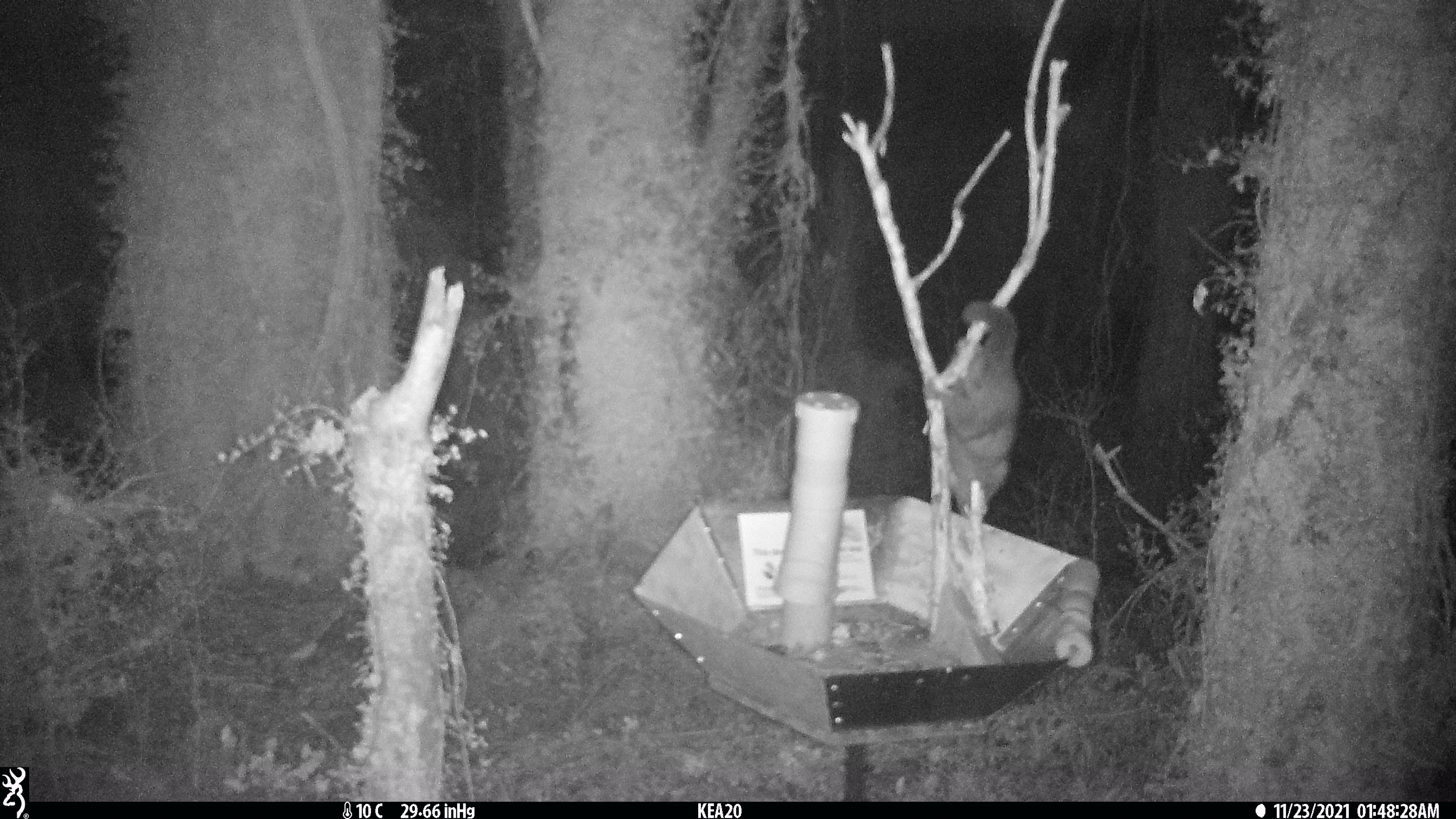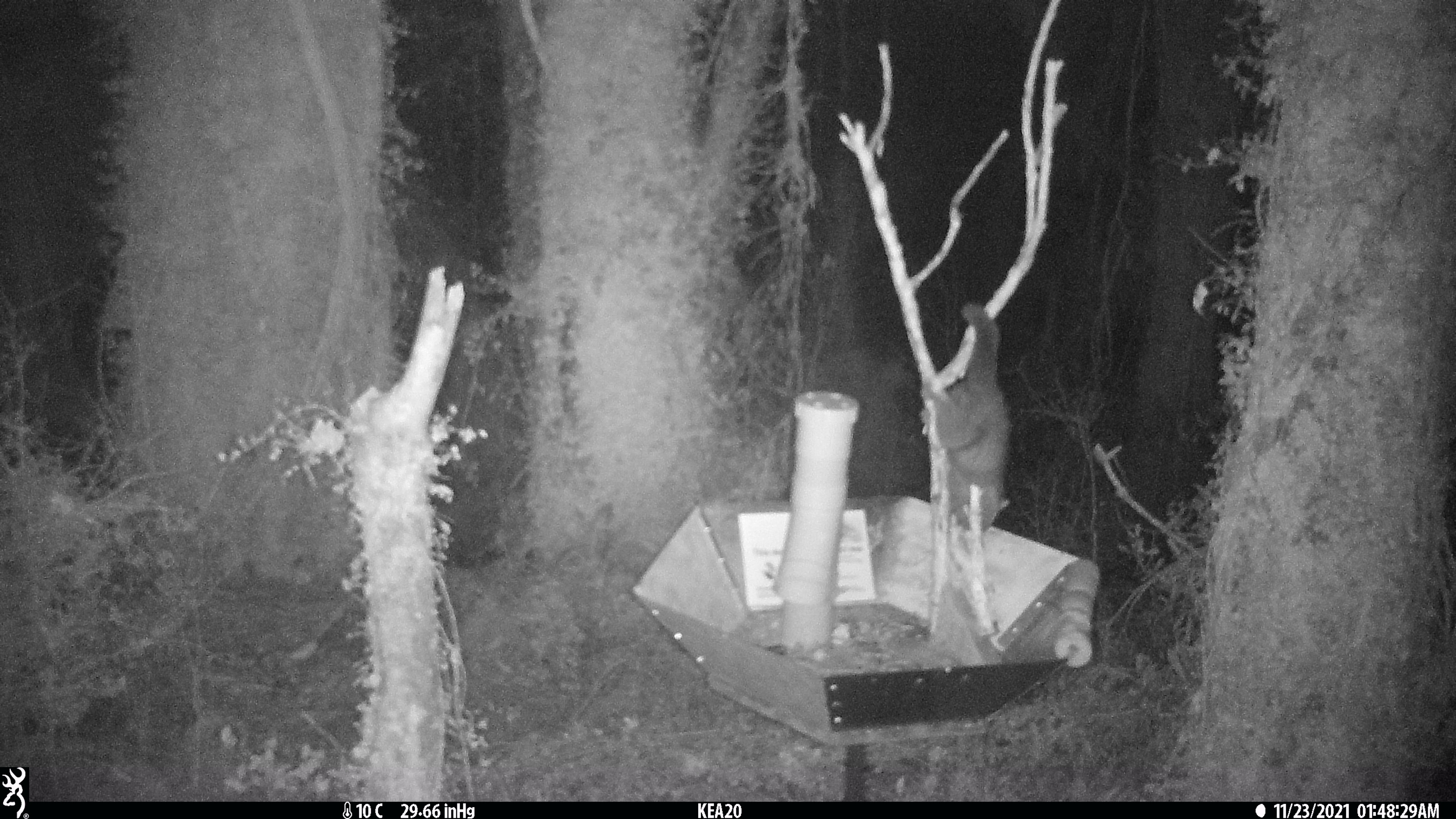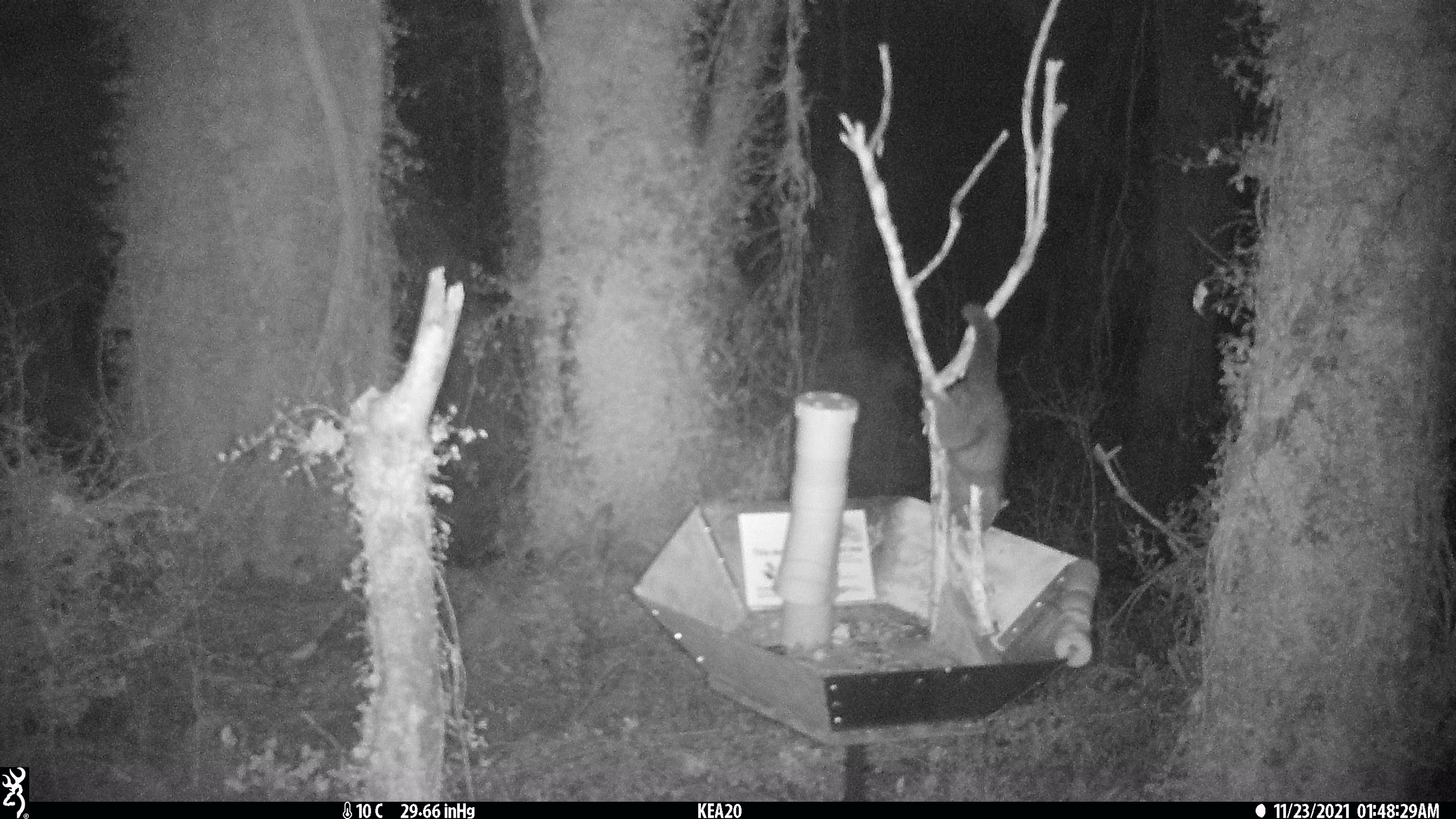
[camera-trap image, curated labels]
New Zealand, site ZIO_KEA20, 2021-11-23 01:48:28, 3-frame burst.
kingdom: Animalia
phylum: Chordata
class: Mammalia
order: Diprotodontia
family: Phalangeridae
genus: Trichosurus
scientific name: Trichosurus vulpecula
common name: common brushtail possum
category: possum